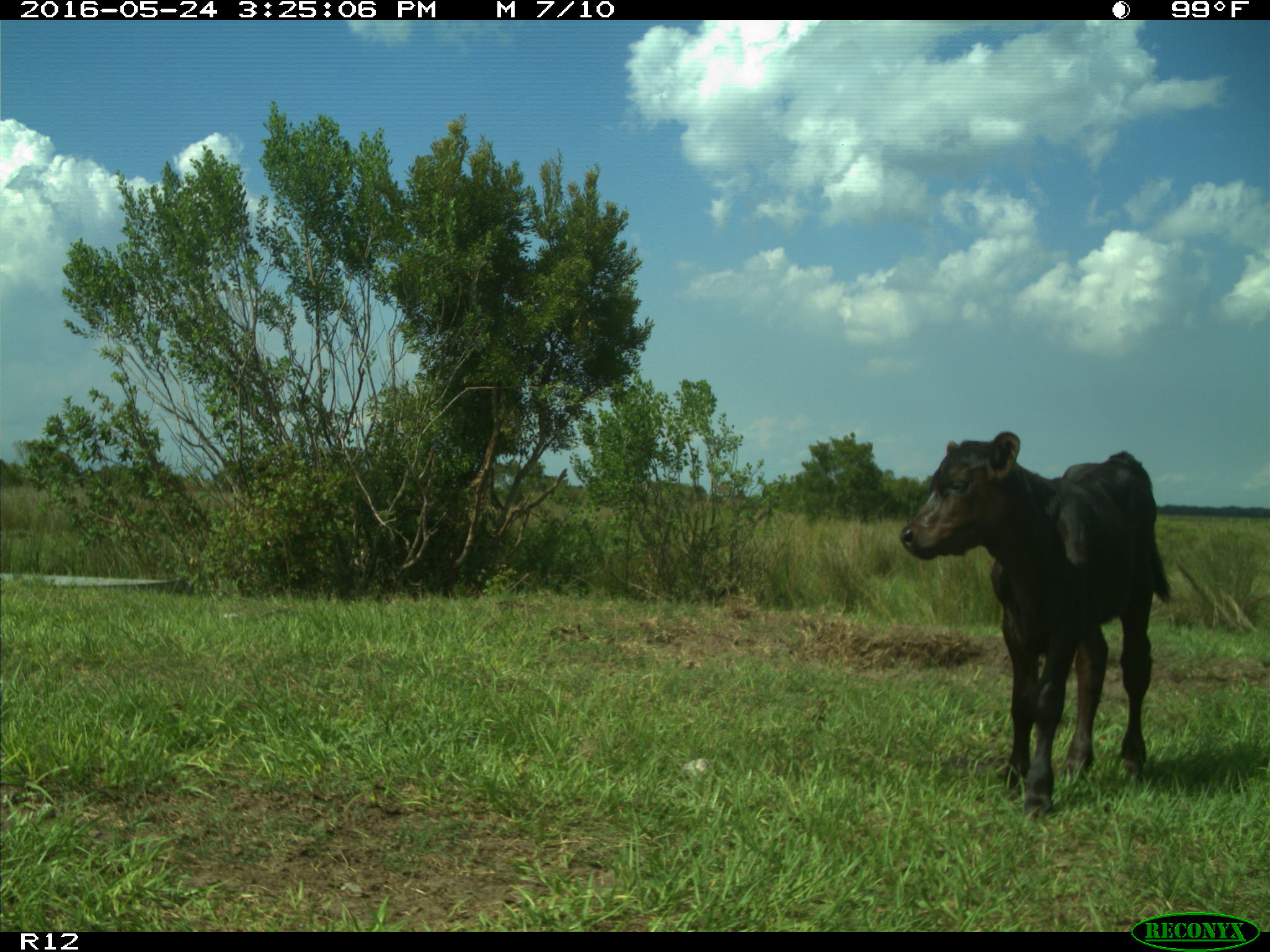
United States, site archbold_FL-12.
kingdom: Animalia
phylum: Chordata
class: Mammalia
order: Artiodactyla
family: Bovidae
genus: Bos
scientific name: Bos taurus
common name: domestic cow